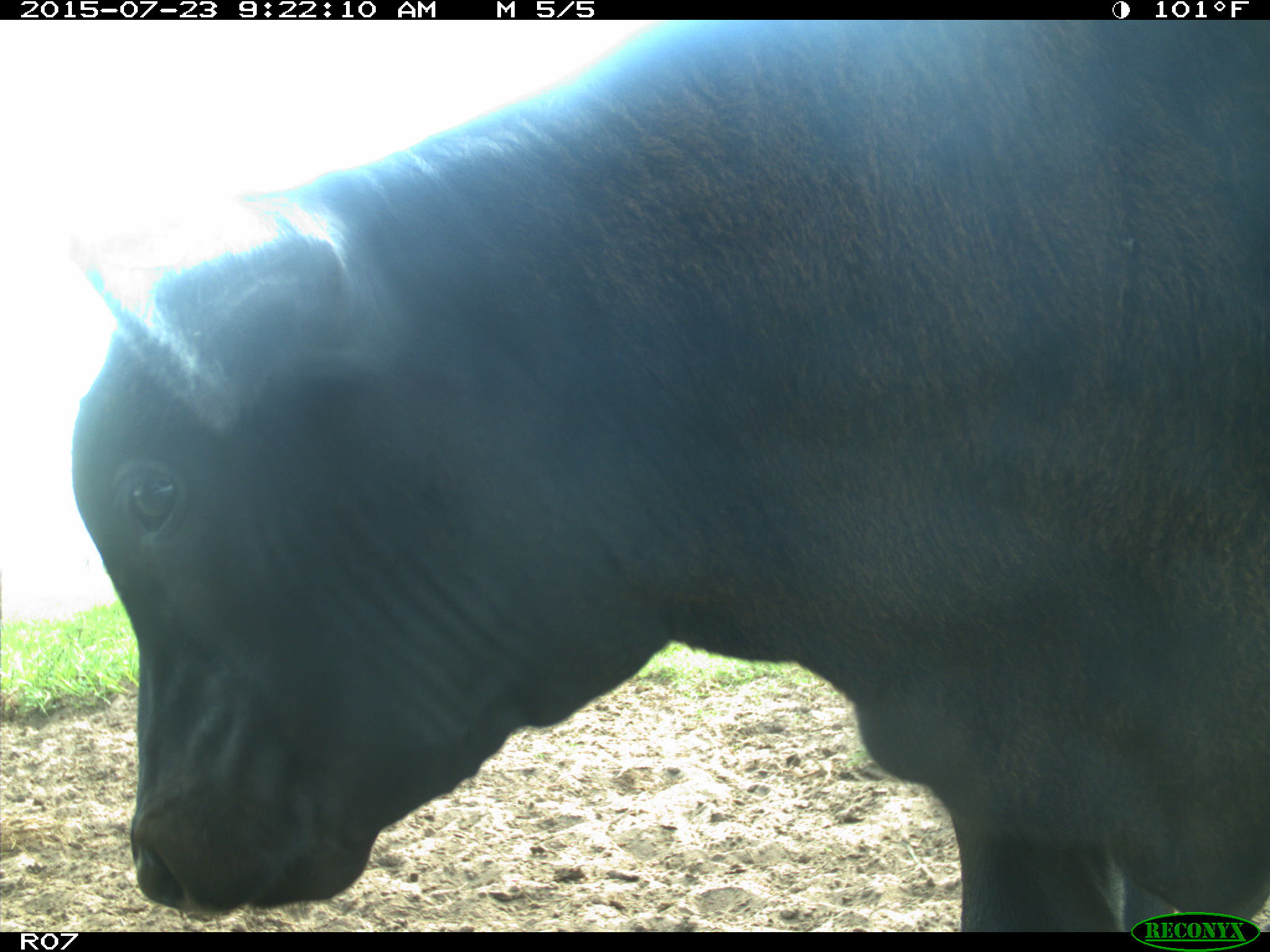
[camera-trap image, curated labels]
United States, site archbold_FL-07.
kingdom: Animalia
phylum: Chordata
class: Mammalia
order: Artiodactyla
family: Bovidae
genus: Bos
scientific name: Bos taurus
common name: domestic cow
Bos taurus (domestic cow).